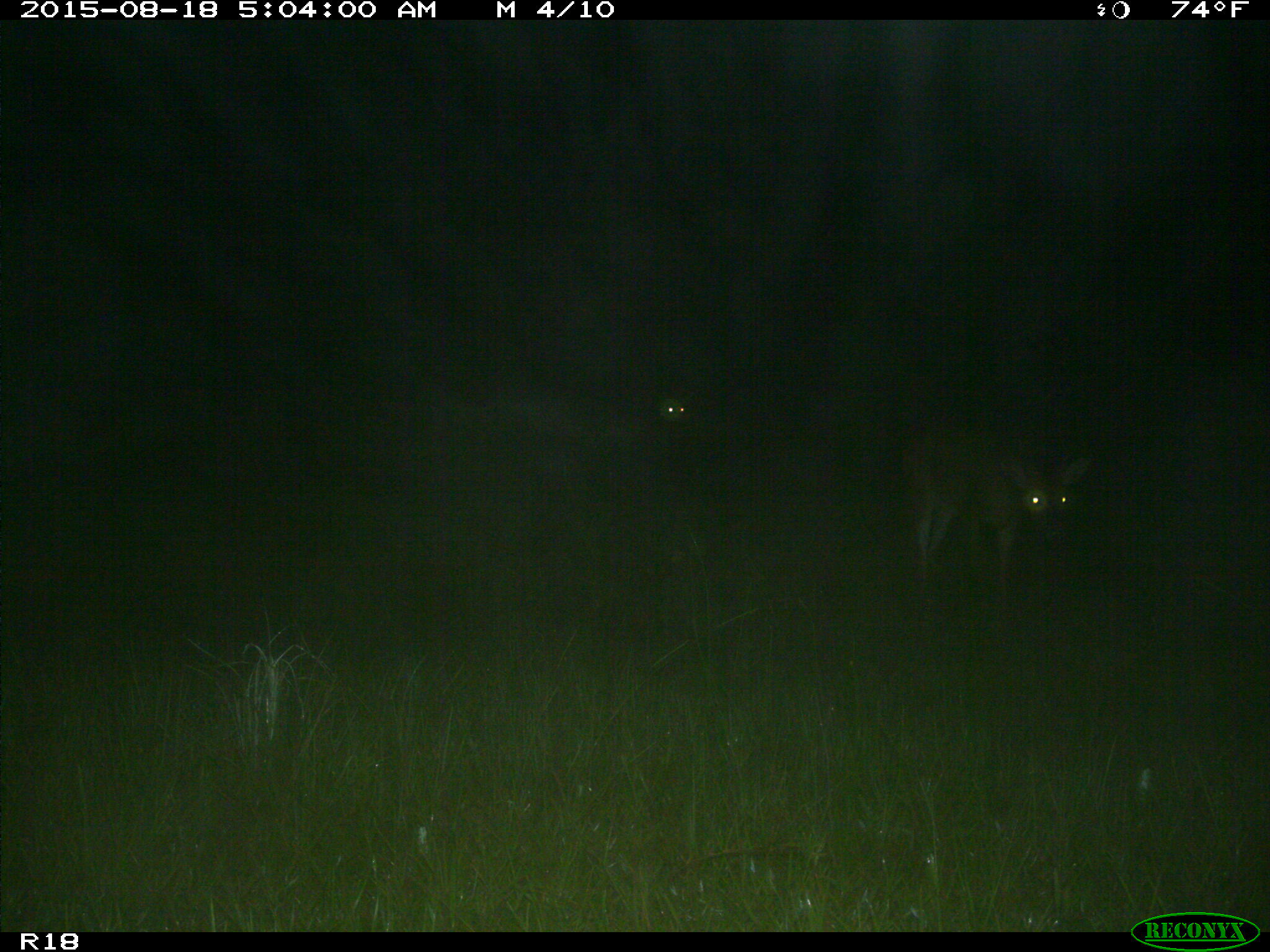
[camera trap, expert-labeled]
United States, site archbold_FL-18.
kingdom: Animalia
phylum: Chordata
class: Mammalia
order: Artiodactyla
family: Cervidae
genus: Odocoileus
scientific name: Odocoileus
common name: deer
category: unidentified deer